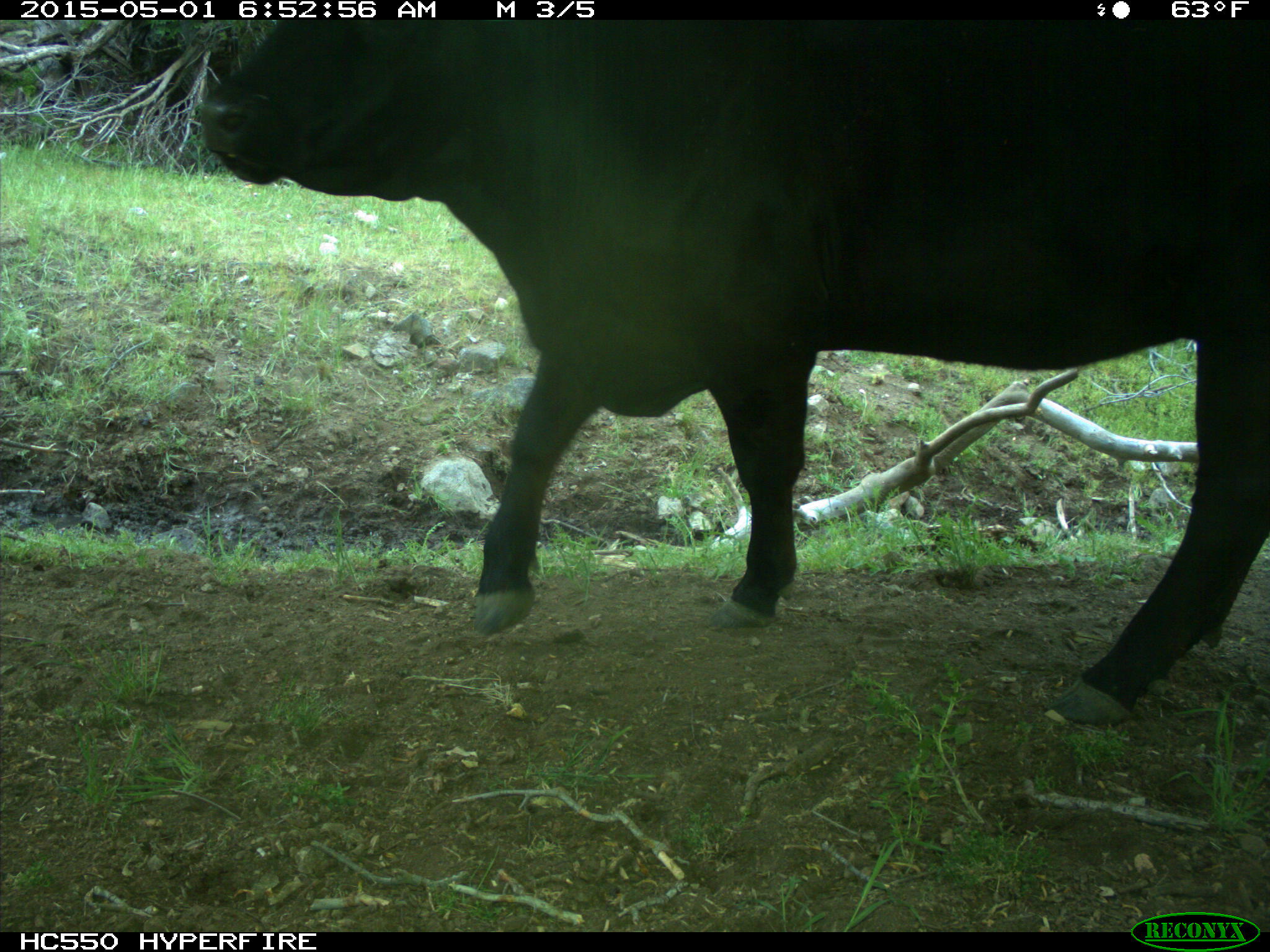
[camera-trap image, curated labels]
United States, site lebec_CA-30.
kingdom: Animalia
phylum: Chordata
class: Mammalia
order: Artiodactyla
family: Bovidae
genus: Bos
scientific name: Bos taurus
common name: domestic cow